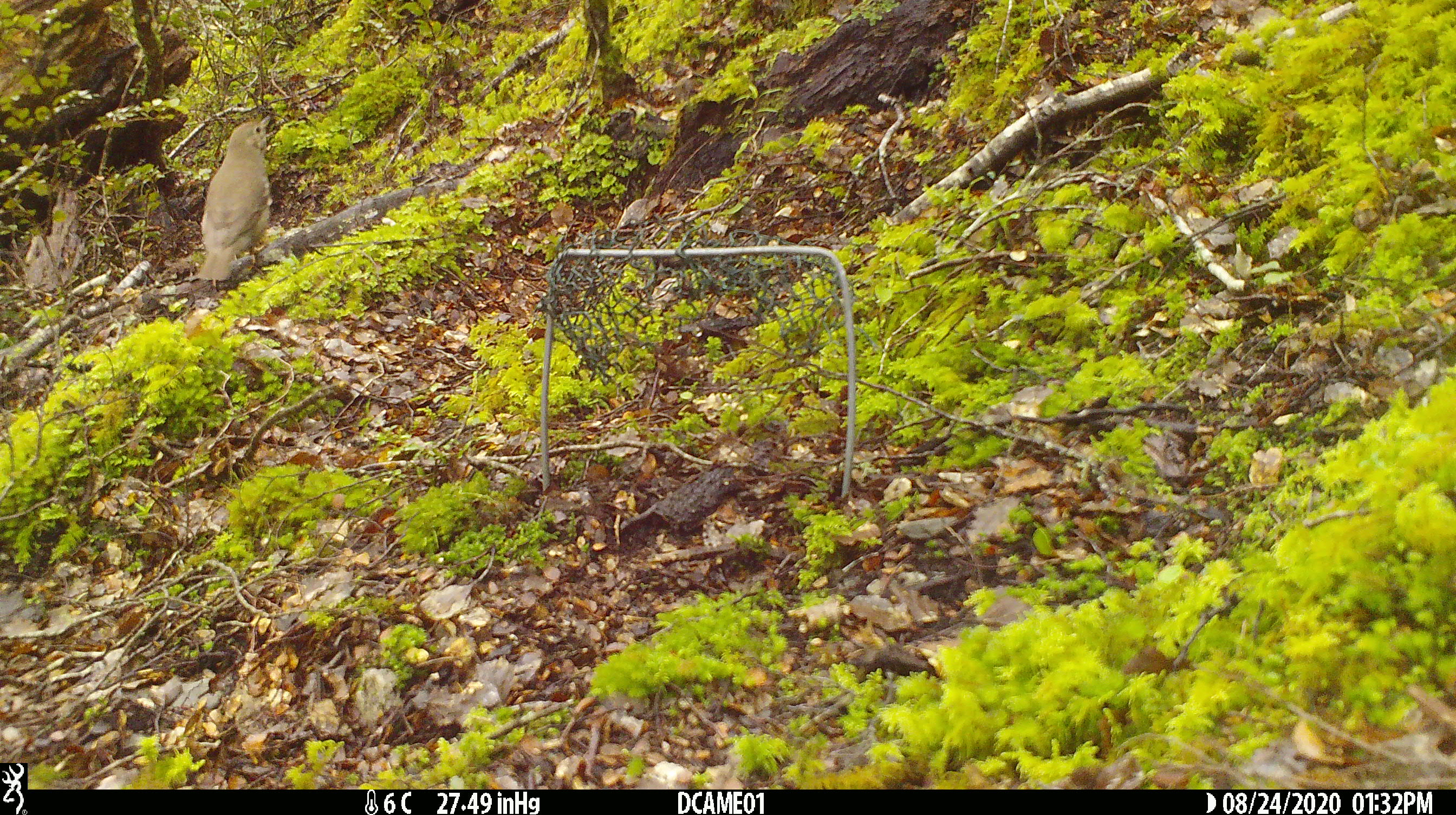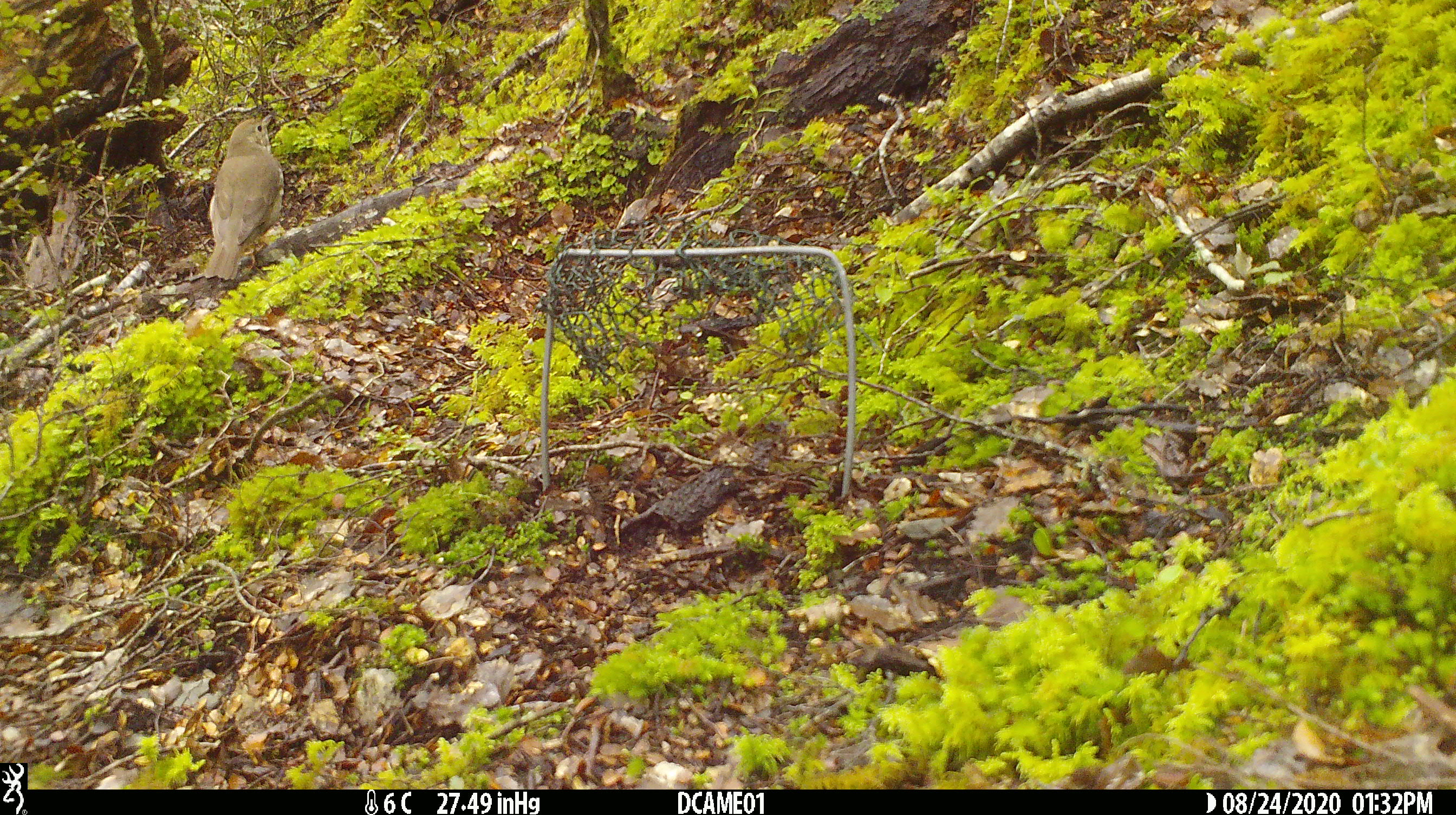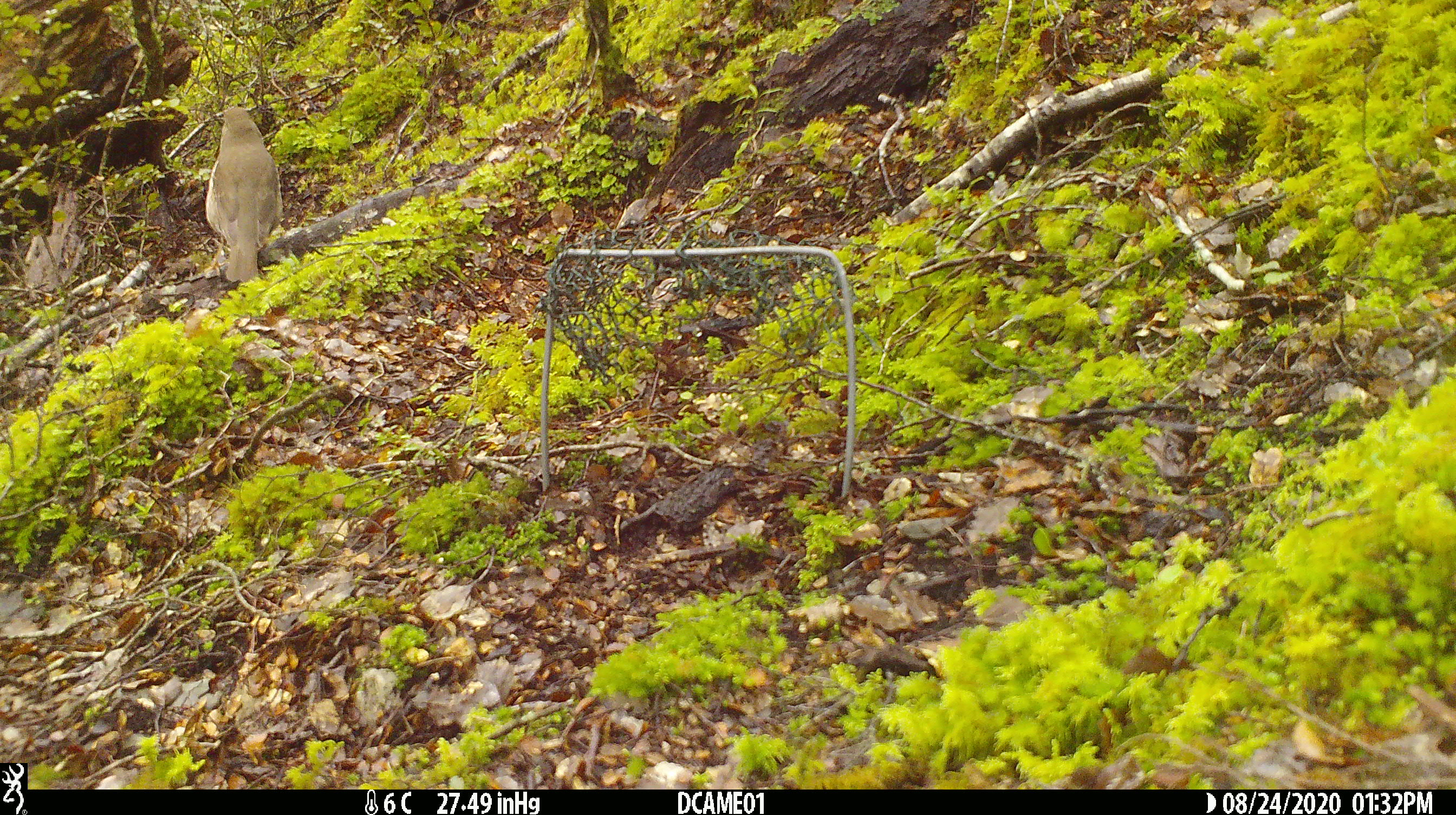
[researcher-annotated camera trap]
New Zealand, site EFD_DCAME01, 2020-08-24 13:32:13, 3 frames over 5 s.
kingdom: Animalia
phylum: Chordata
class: Aves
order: Passeriformes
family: Turdidae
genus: Turdus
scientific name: Turdus philomelos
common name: song thrush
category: thrush